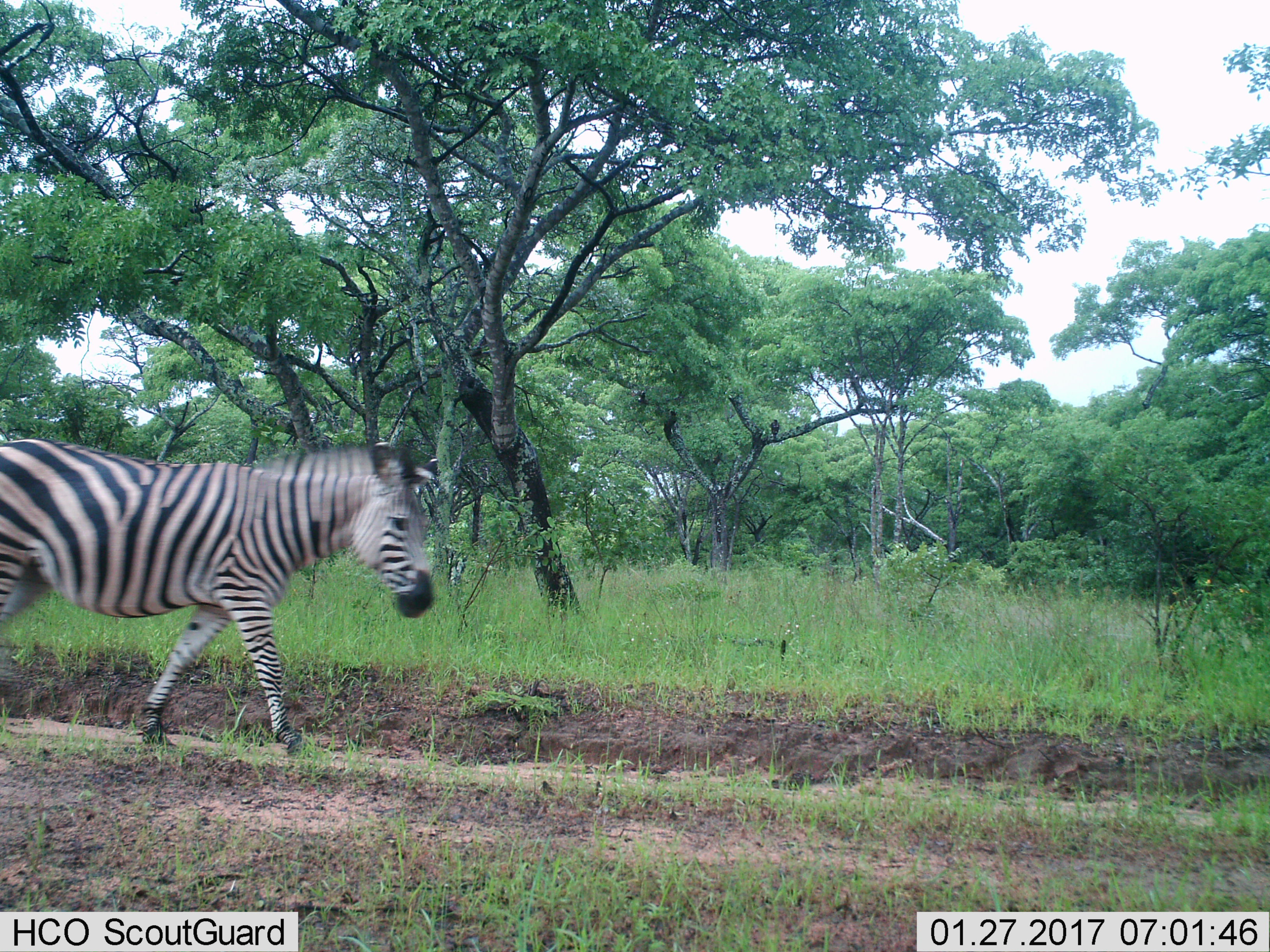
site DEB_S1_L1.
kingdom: Animalia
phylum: Chordata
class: Mammalia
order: Perissodactyla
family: Equidae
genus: Equus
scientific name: Equus quagga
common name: plains zebra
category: zebraplains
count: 1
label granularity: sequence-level